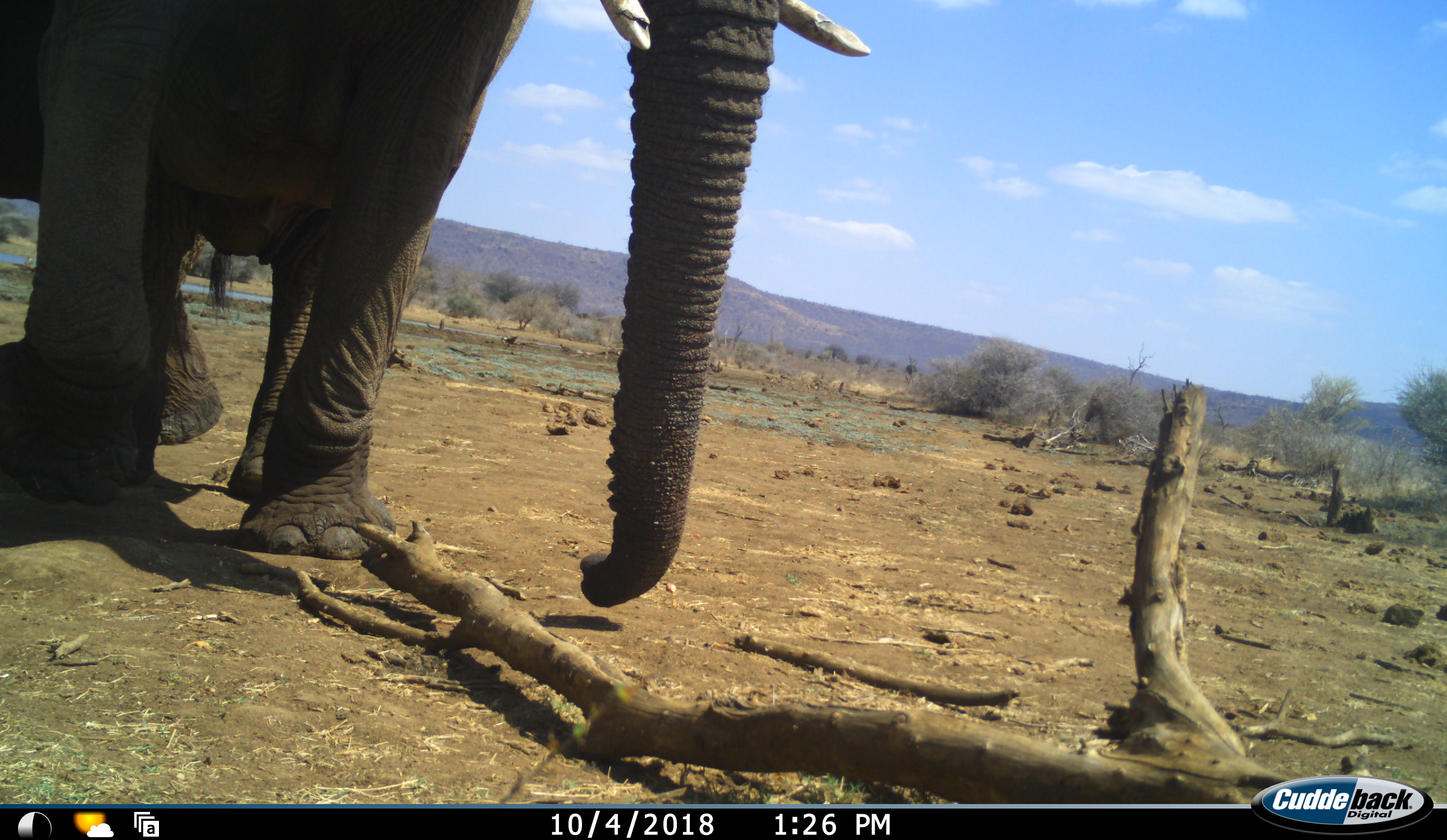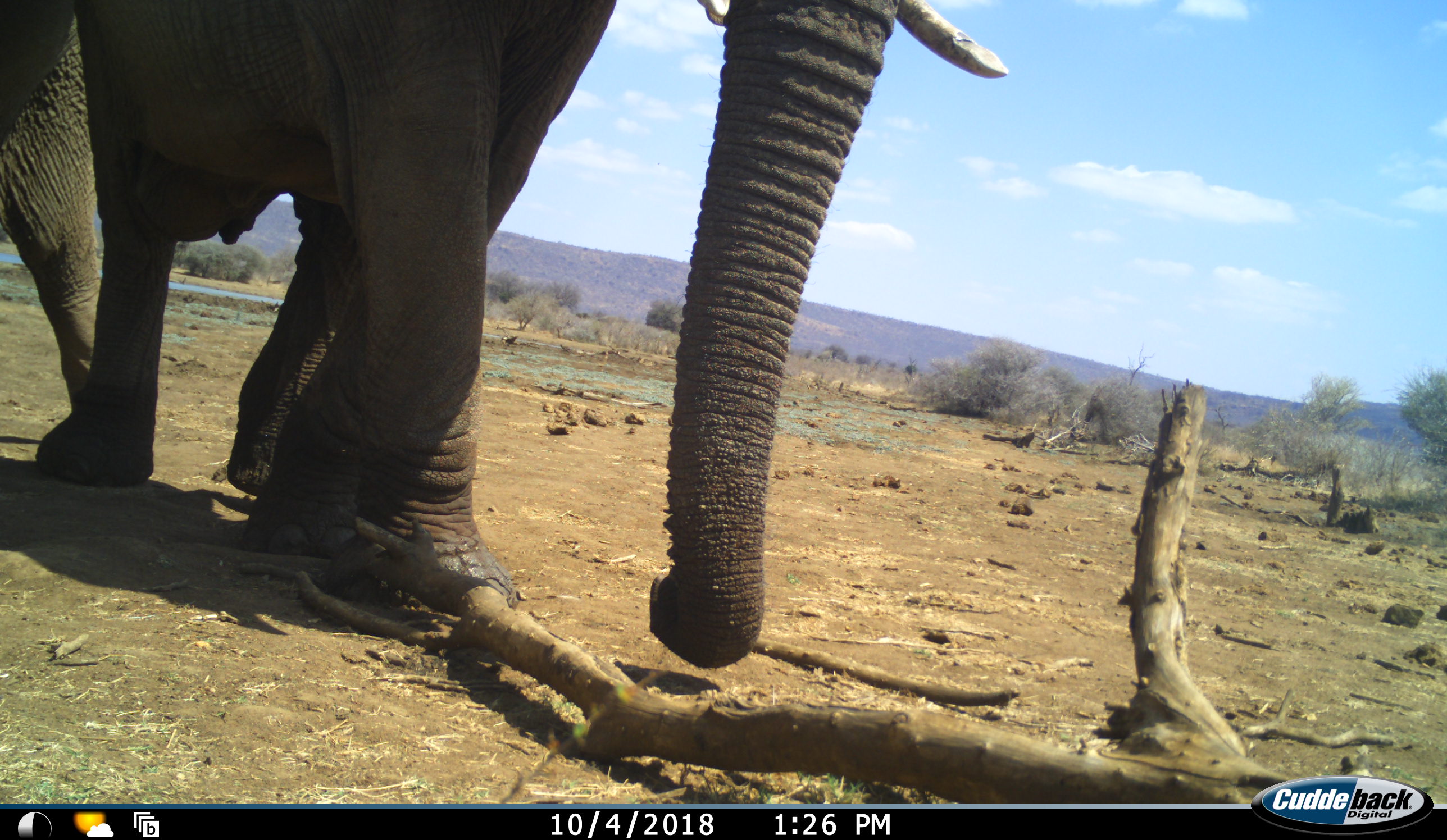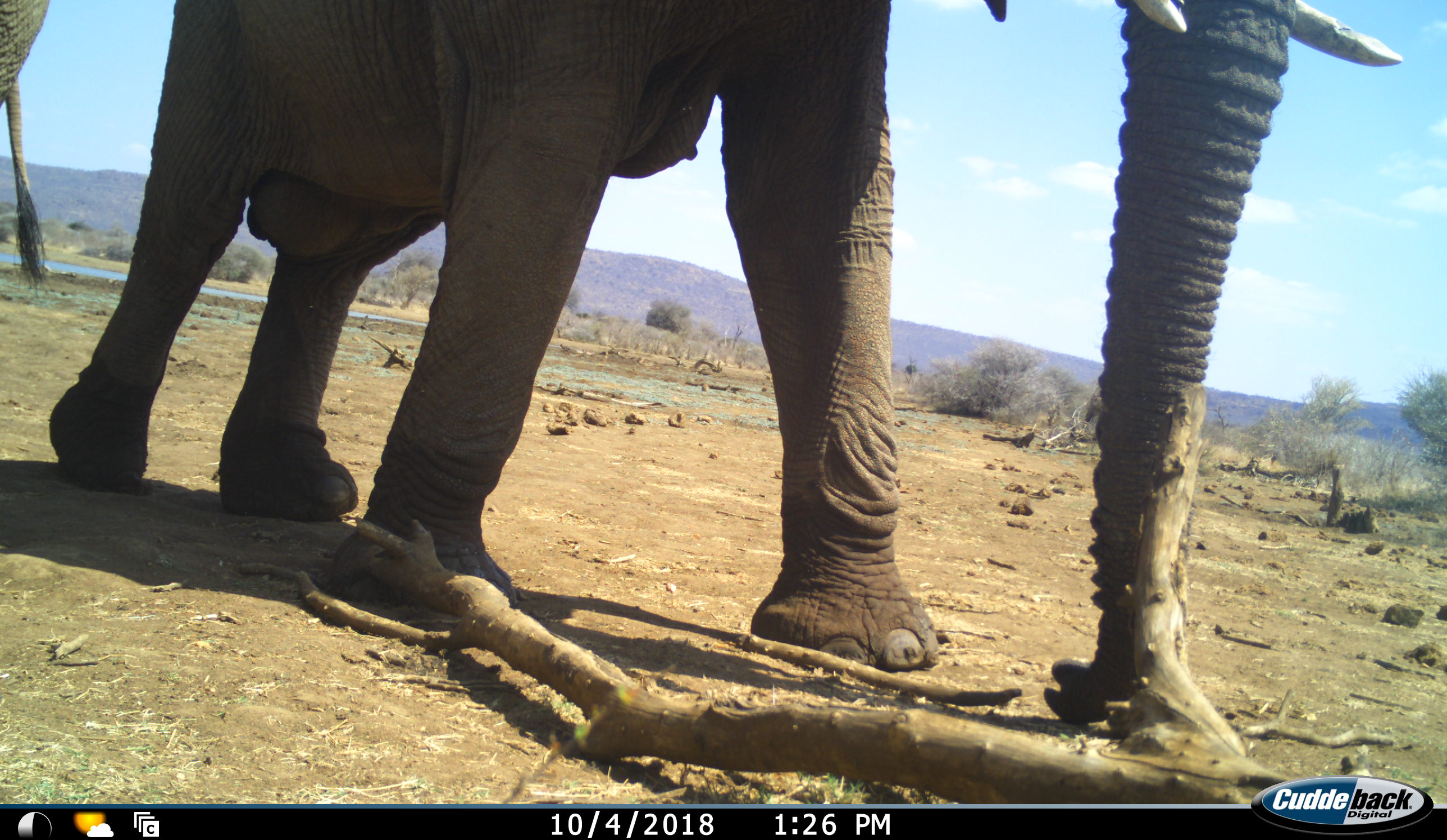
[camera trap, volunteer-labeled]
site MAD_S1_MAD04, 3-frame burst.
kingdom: Animalia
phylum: Chordata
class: Mammalia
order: Proboscidea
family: Elephantidae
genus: Loxodonta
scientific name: Loxodonta africana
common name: african bush elephant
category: elephant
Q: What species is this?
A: Elephant (african bush elephant) (Loxodonta africana).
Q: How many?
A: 2.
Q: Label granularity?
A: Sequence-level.